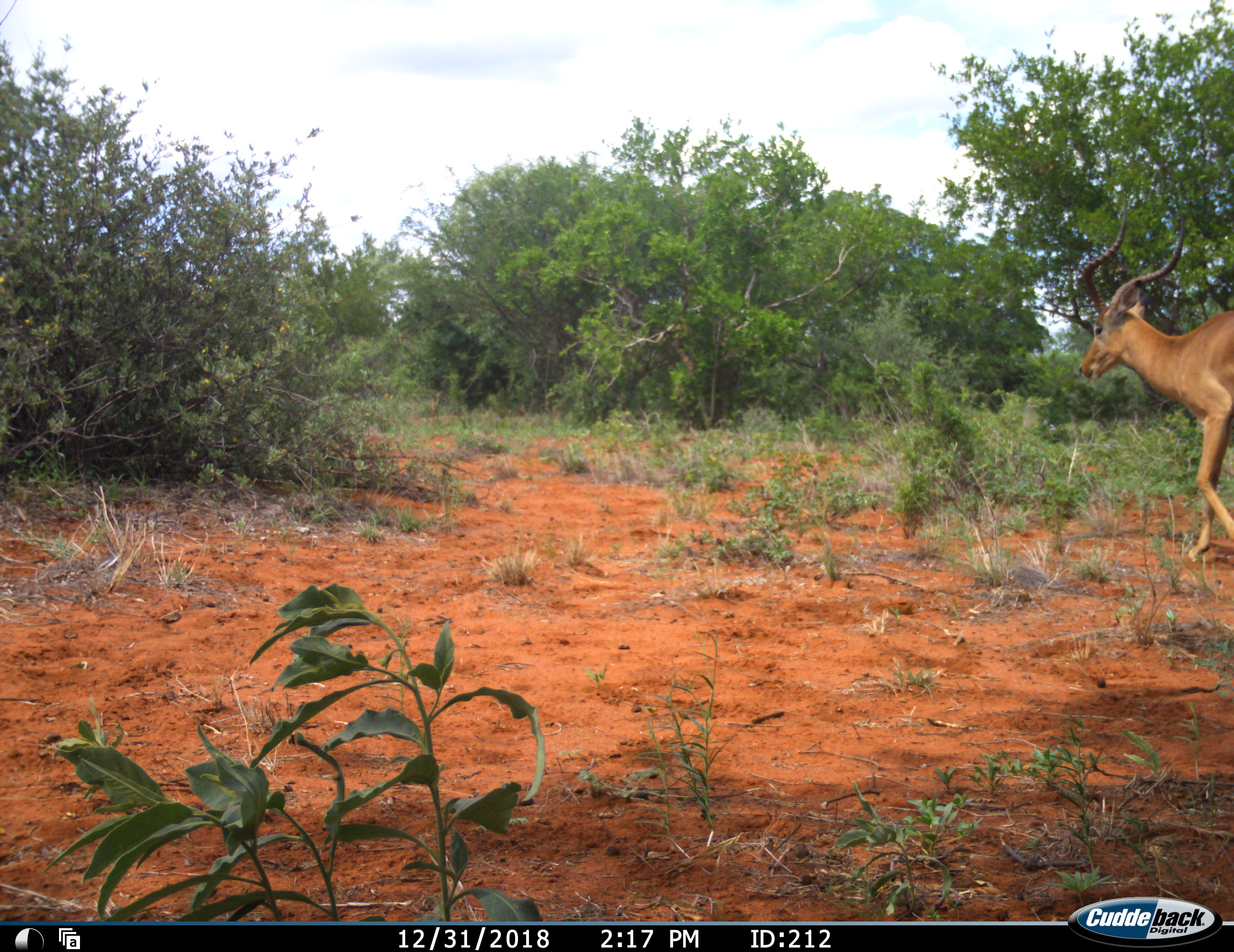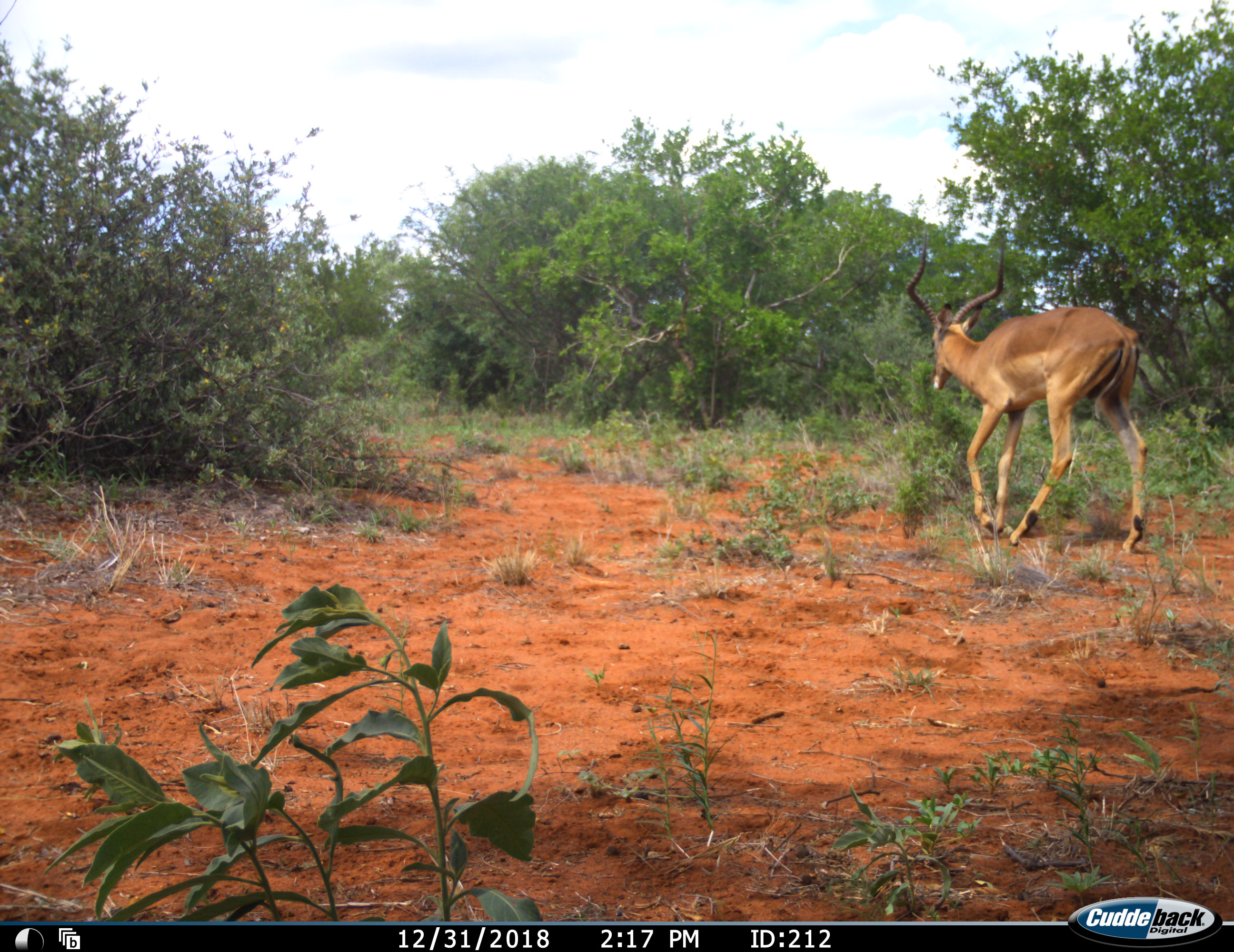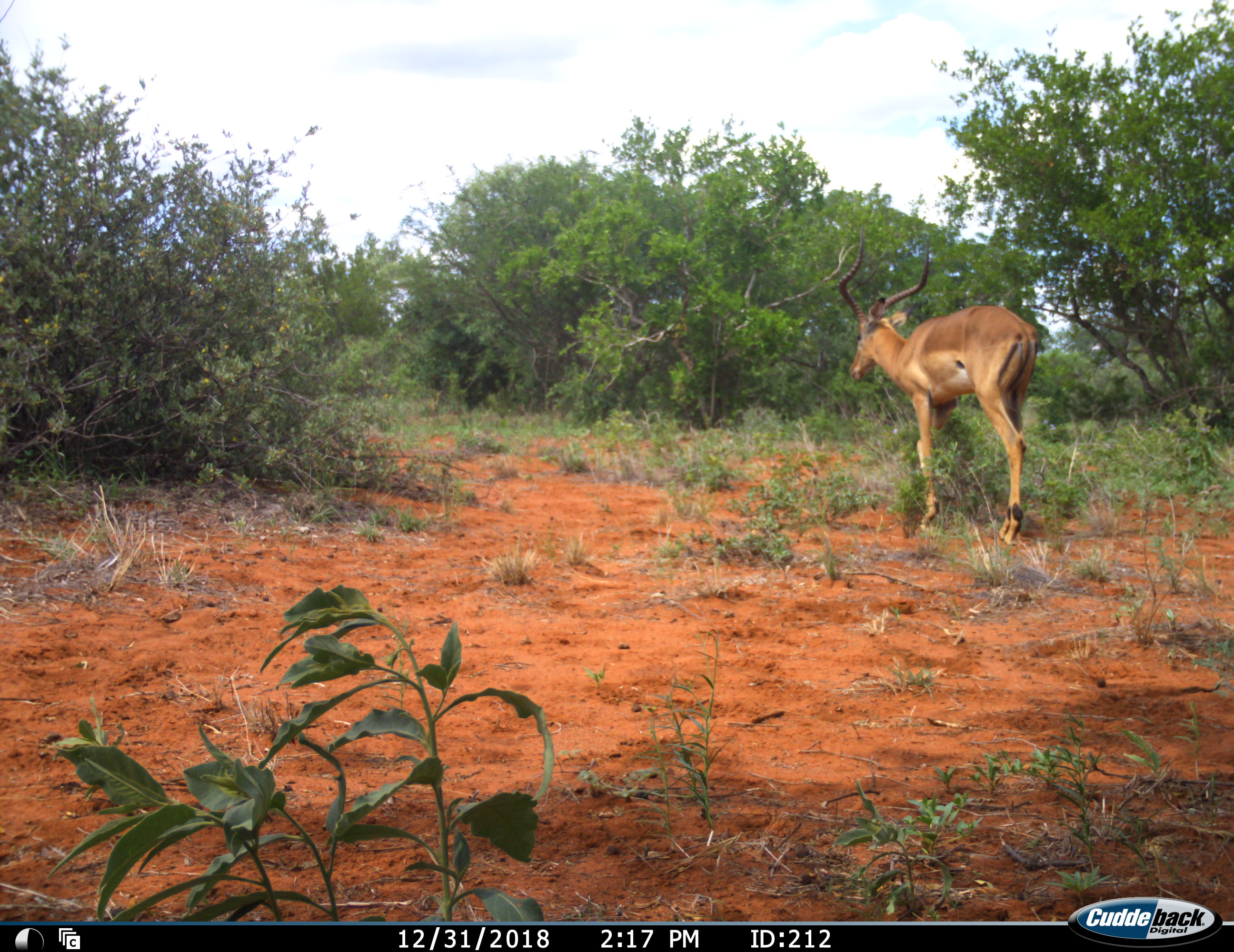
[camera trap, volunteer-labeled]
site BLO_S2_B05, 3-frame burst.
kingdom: Animalia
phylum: Chordata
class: Mammalia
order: Artiodactyla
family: Bovidae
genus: Aepyceros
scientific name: Aepyceros melampus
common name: impala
Impala (Aepyceros melampus), count 1. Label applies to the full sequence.